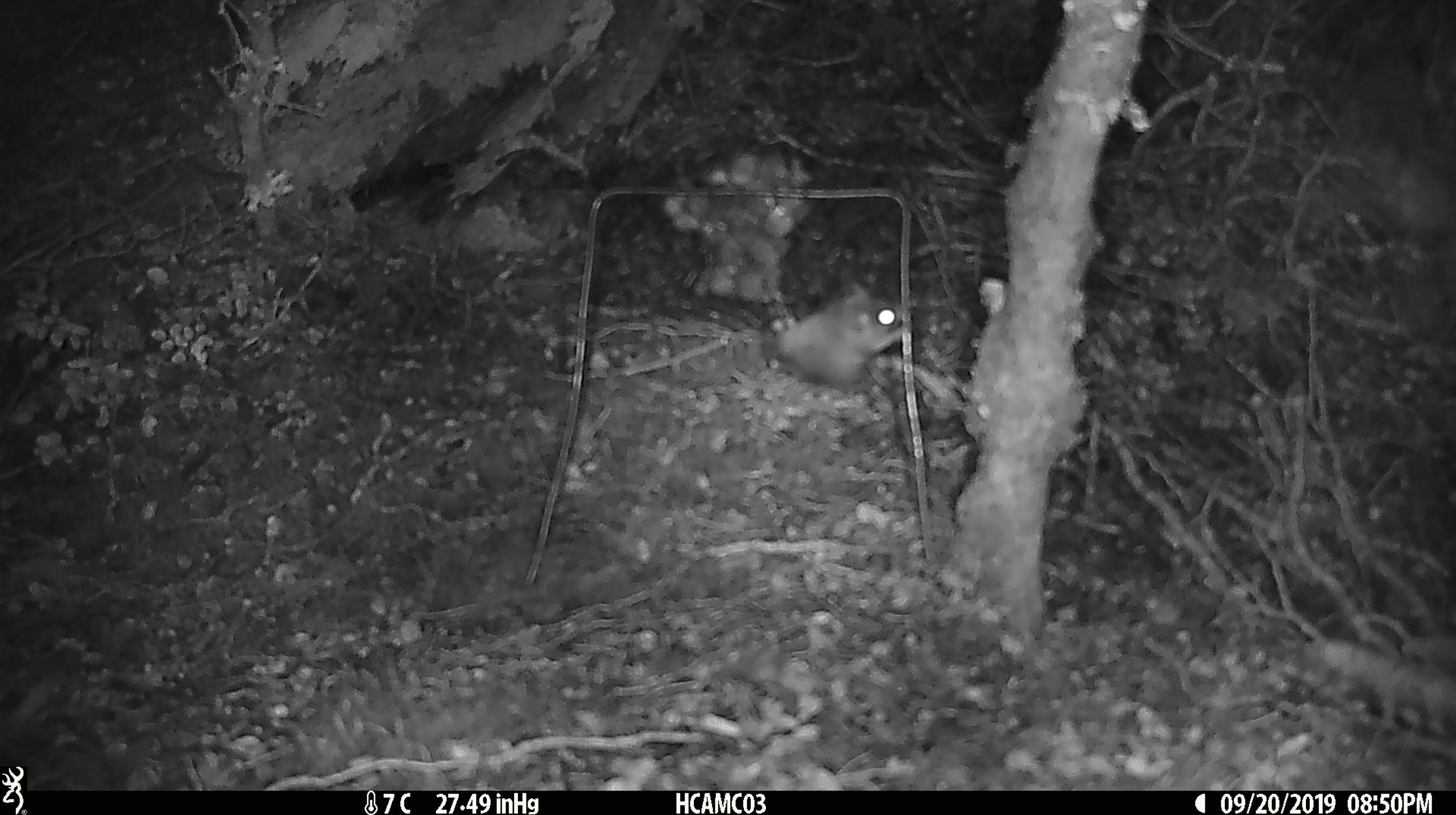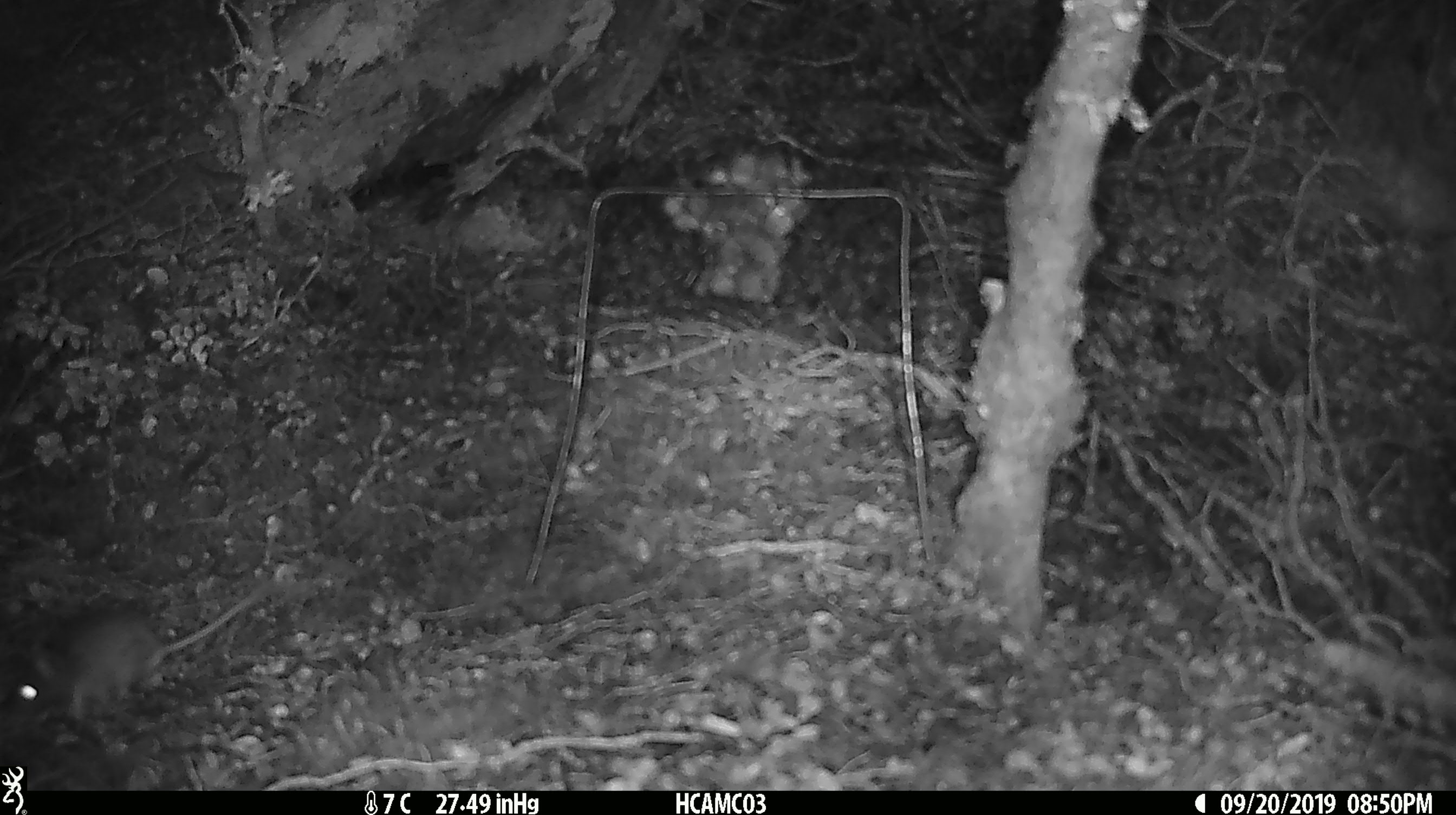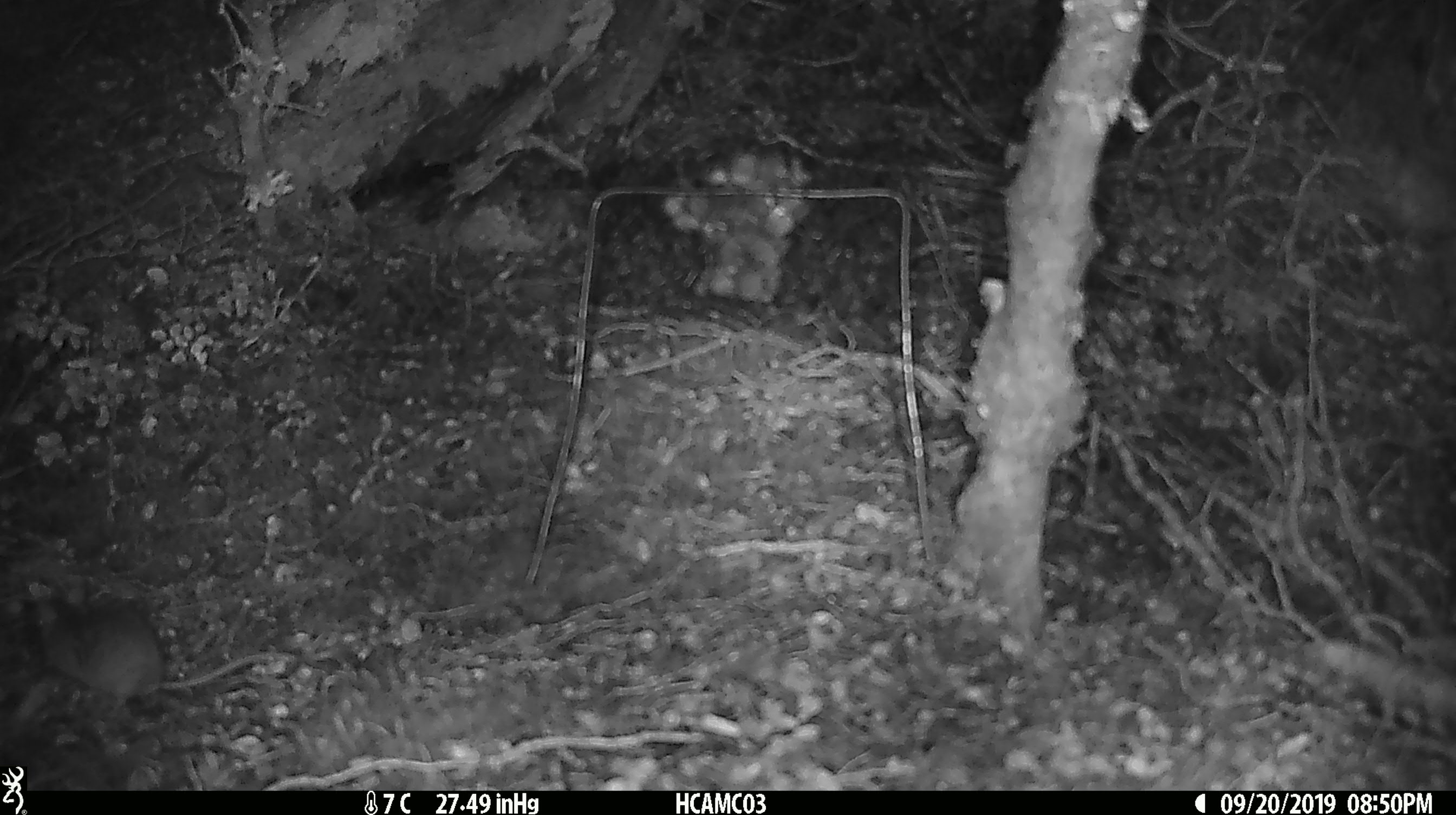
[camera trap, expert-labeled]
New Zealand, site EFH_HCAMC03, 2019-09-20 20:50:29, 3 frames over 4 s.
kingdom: Animalia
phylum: Chordata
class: Mammalia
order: Rodentia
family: Muridae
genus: Mus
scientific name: Mus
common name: mouse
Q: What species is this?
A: Mouse (Mus).